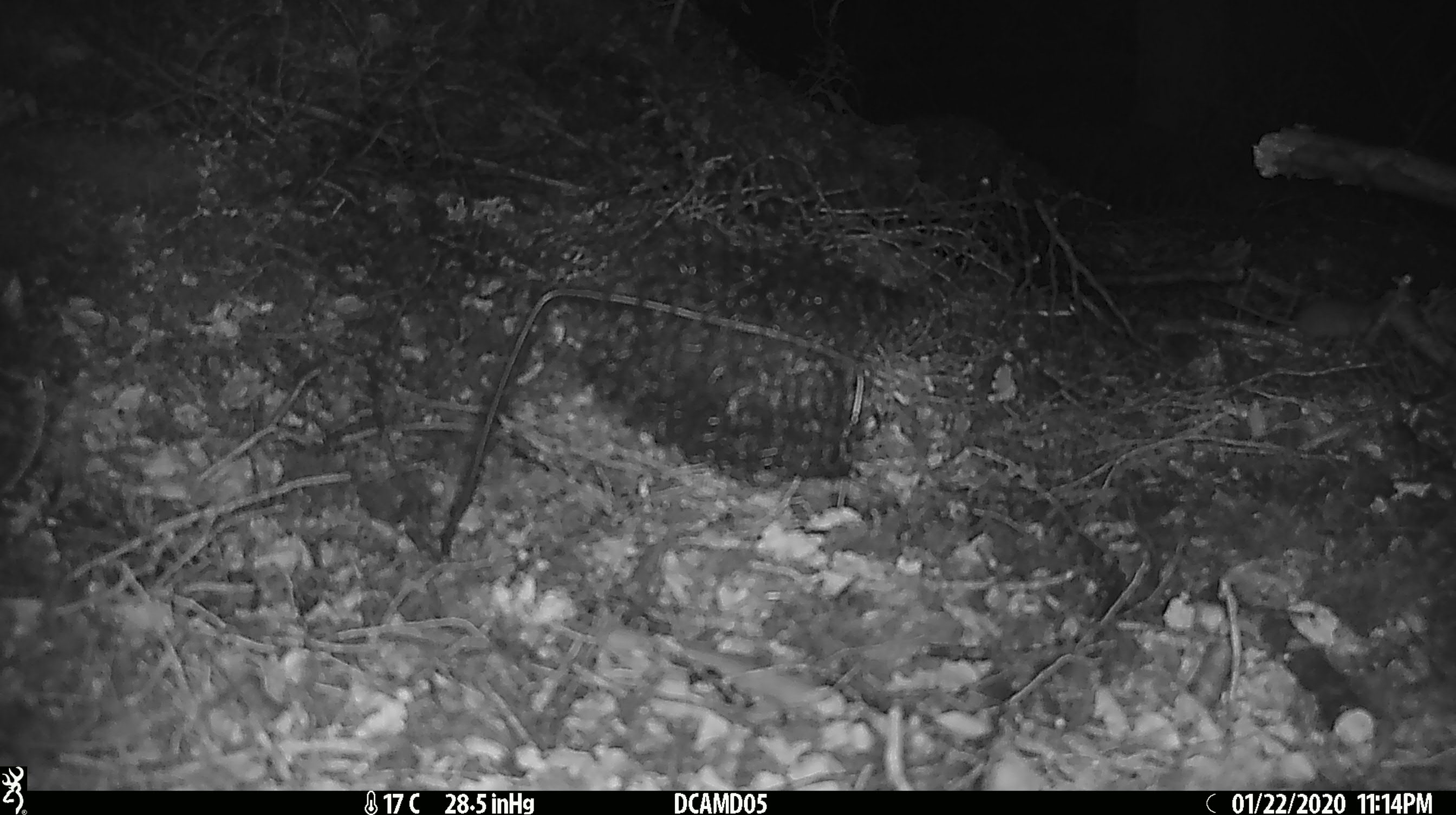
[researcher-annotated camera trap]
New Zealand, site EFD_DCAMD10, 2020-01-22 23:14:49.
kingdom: Animalia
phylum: Chordata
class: Mammalia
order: Rodentia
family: Muridae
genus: Mus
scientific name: Mus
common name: mouse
Mouse (Mus).